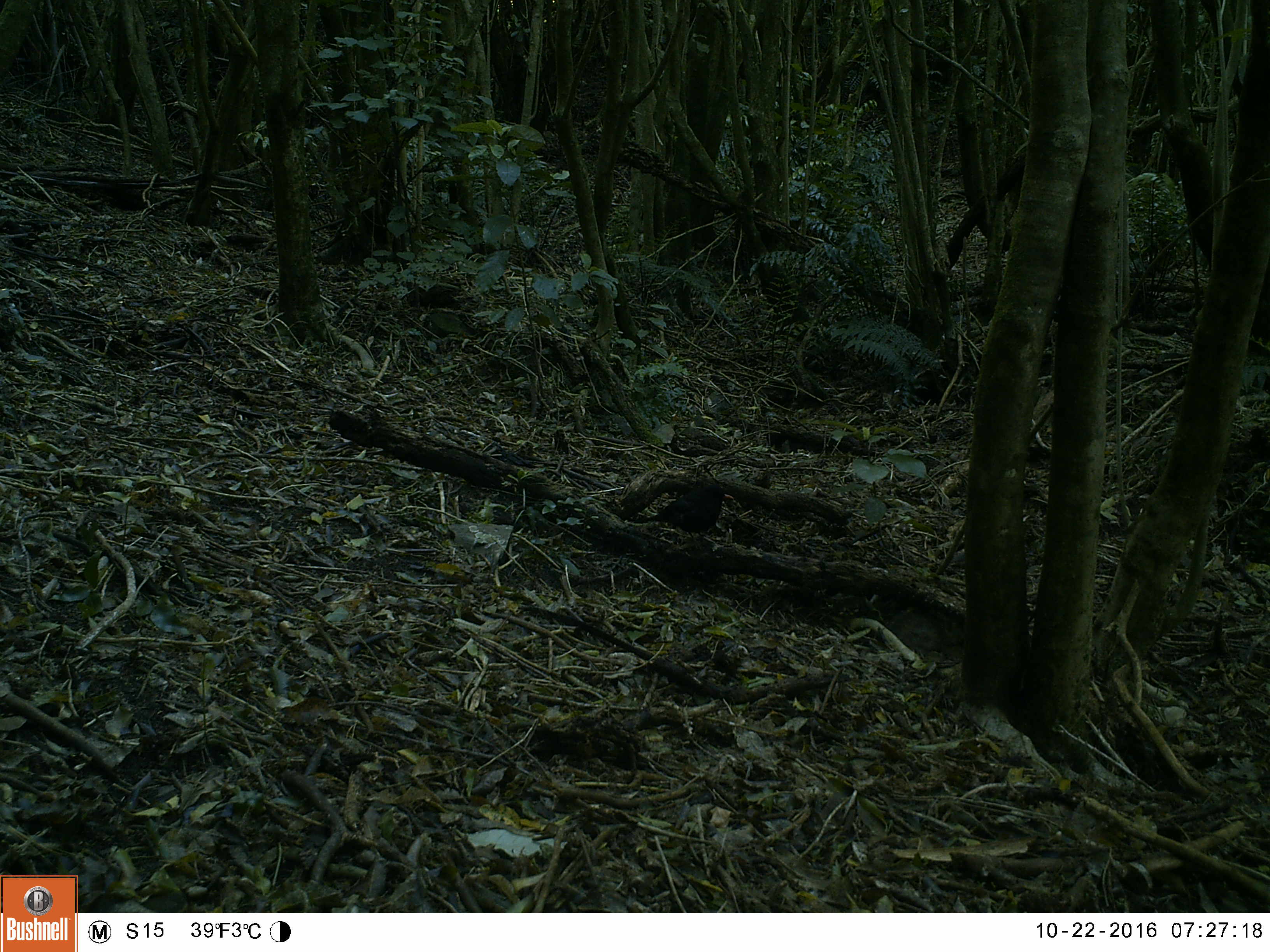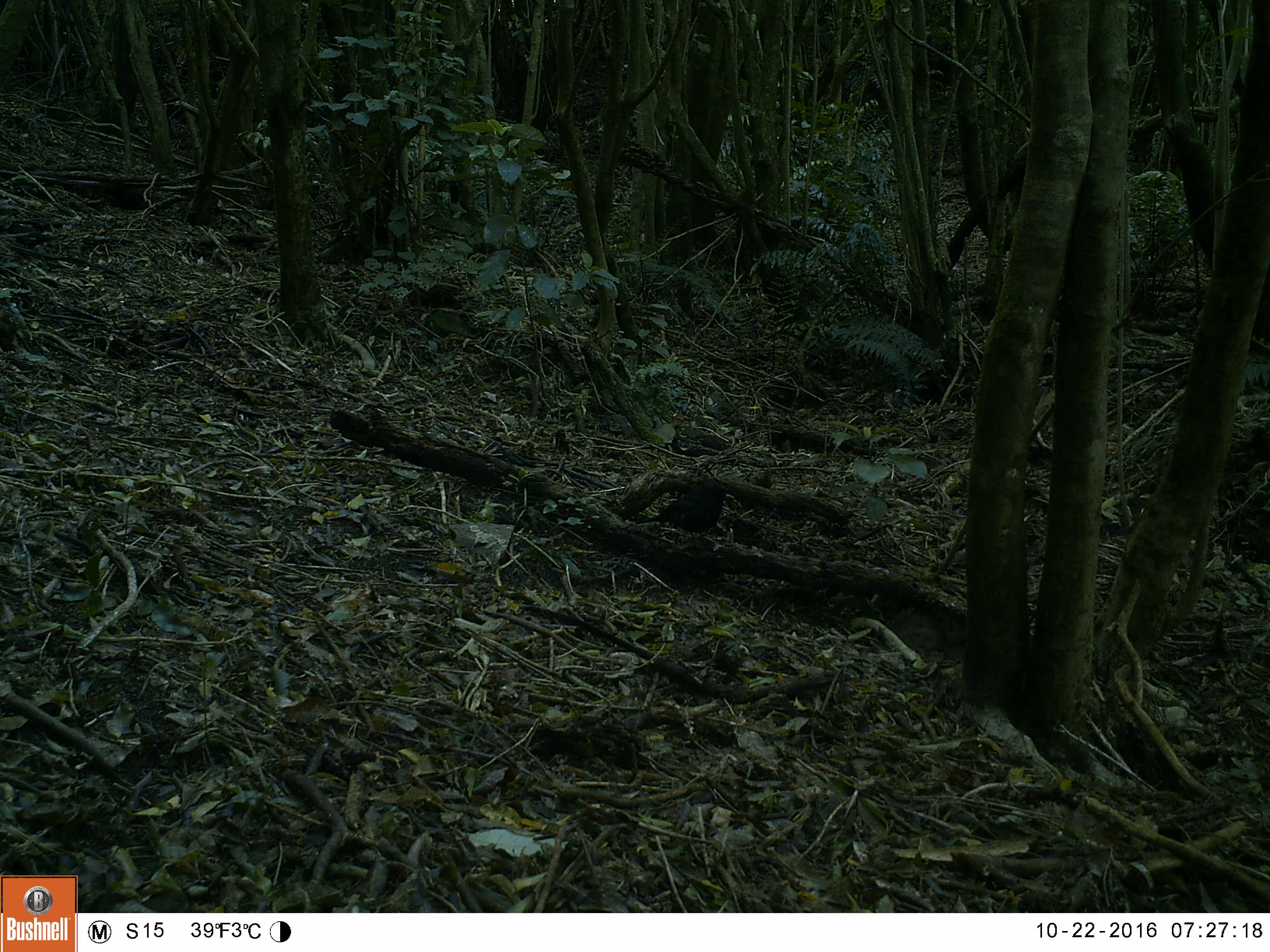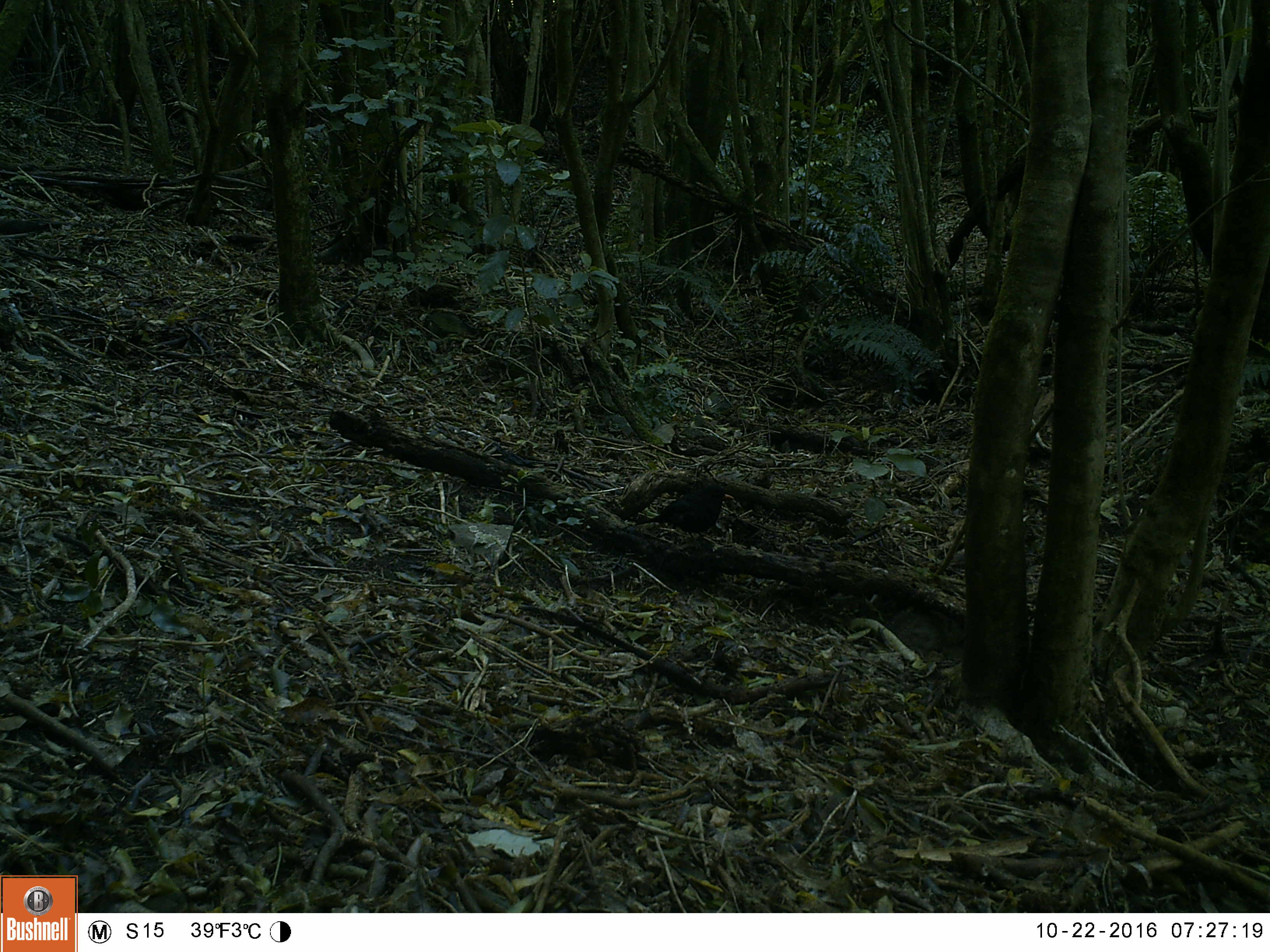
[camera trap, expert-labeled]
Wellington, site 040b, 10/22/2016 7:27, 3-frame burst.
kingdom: Animalia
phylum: Chordata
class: Aves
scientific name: Aves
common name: bird